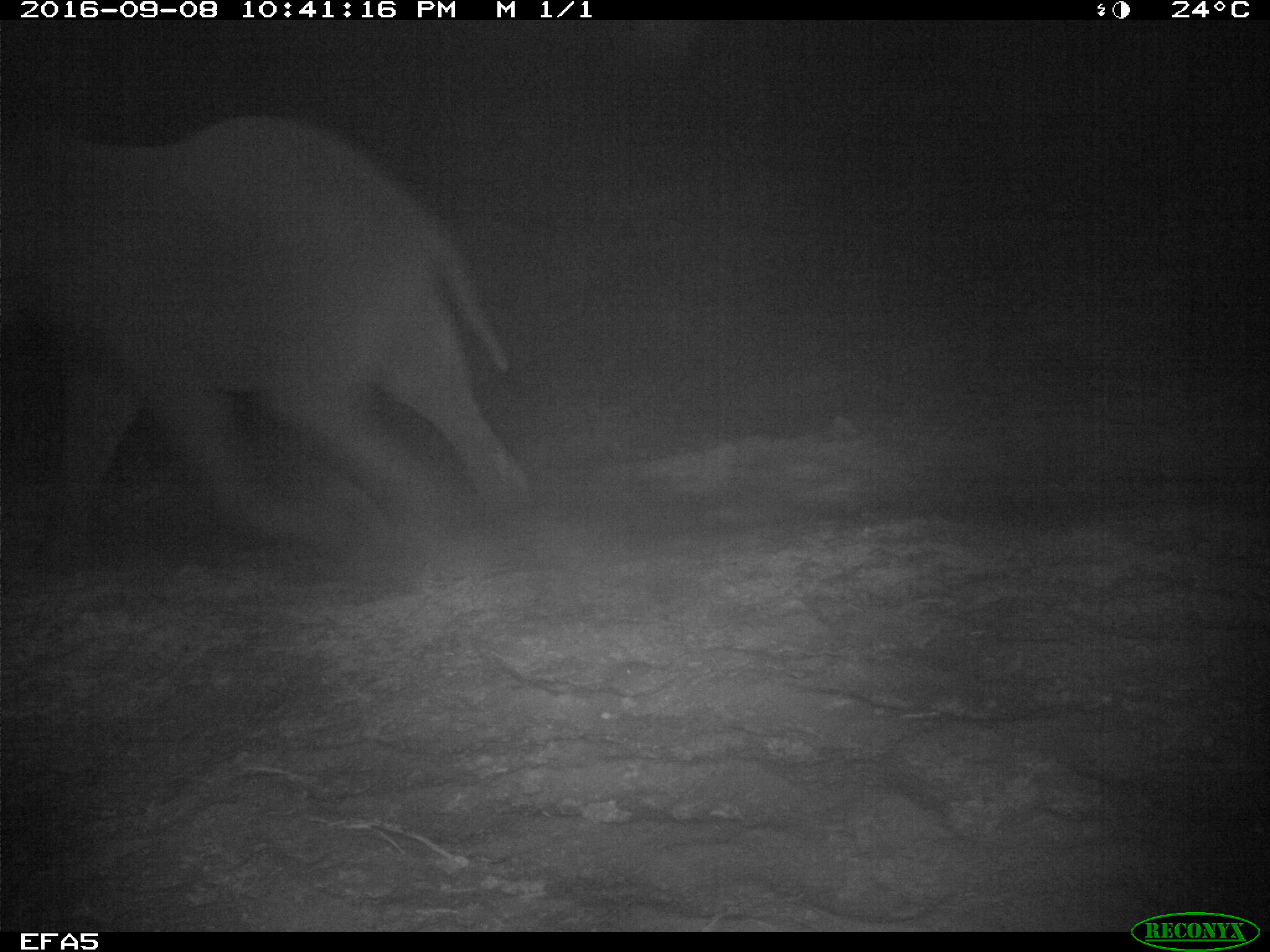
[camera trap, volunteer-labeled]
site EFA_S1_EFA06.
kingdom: Animalia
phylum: Chordata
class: Mammalia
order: Proboscidea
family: Elephantidae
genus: Loxodonta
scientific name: Loxodonta africana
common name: african bush elephant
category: elephant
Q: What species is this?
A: Elephant (african bush elephant) (Loxodonta africana).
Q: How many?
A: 1.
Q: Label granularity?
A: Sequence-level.